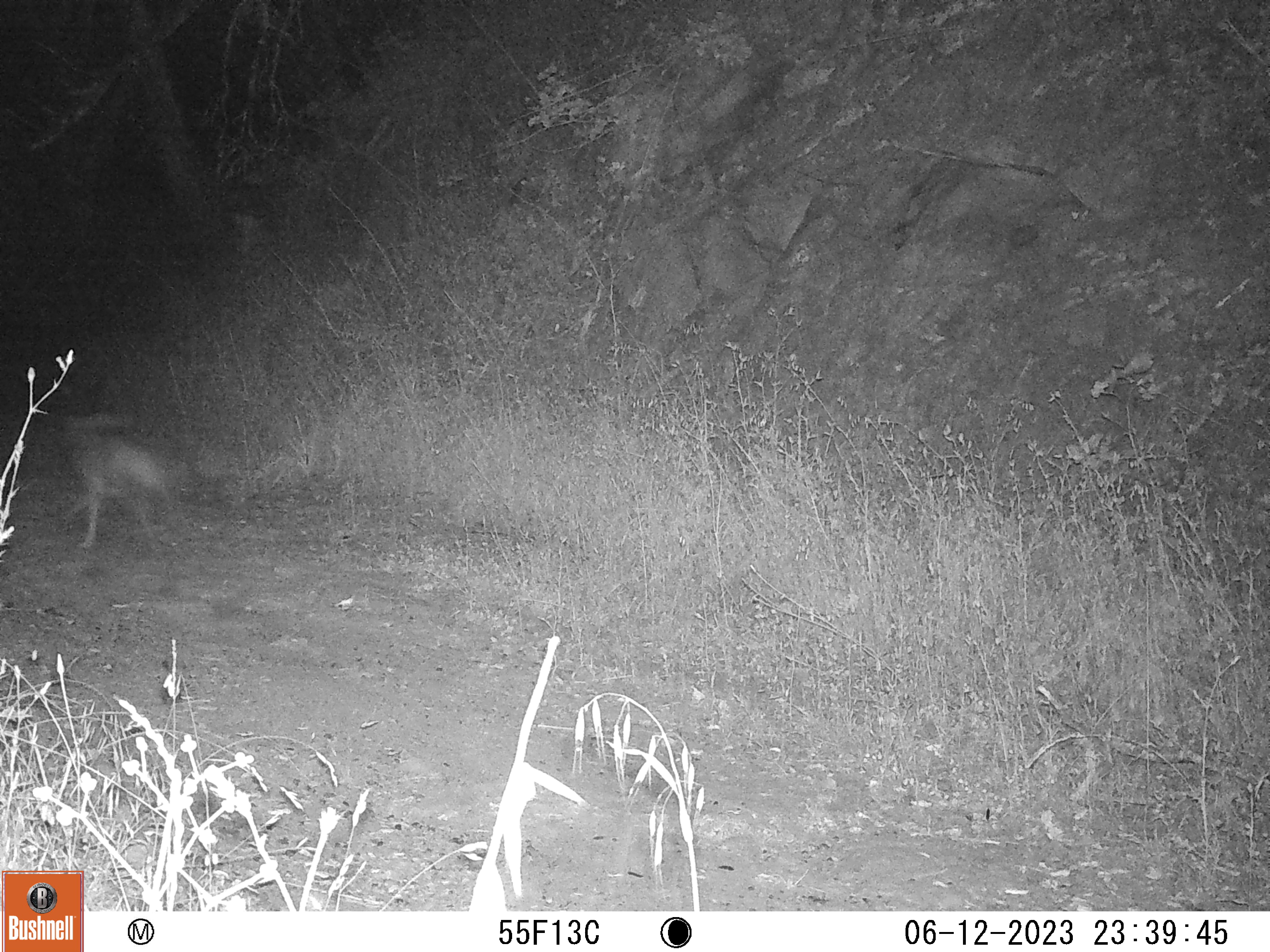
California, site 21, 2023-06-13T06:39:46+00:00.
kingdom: Animalia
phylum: Chordata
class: Mammalia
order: Carnivora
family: Canidae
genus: Canis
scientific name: Canis latrans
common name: coyote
Coyote (Canis latrans).